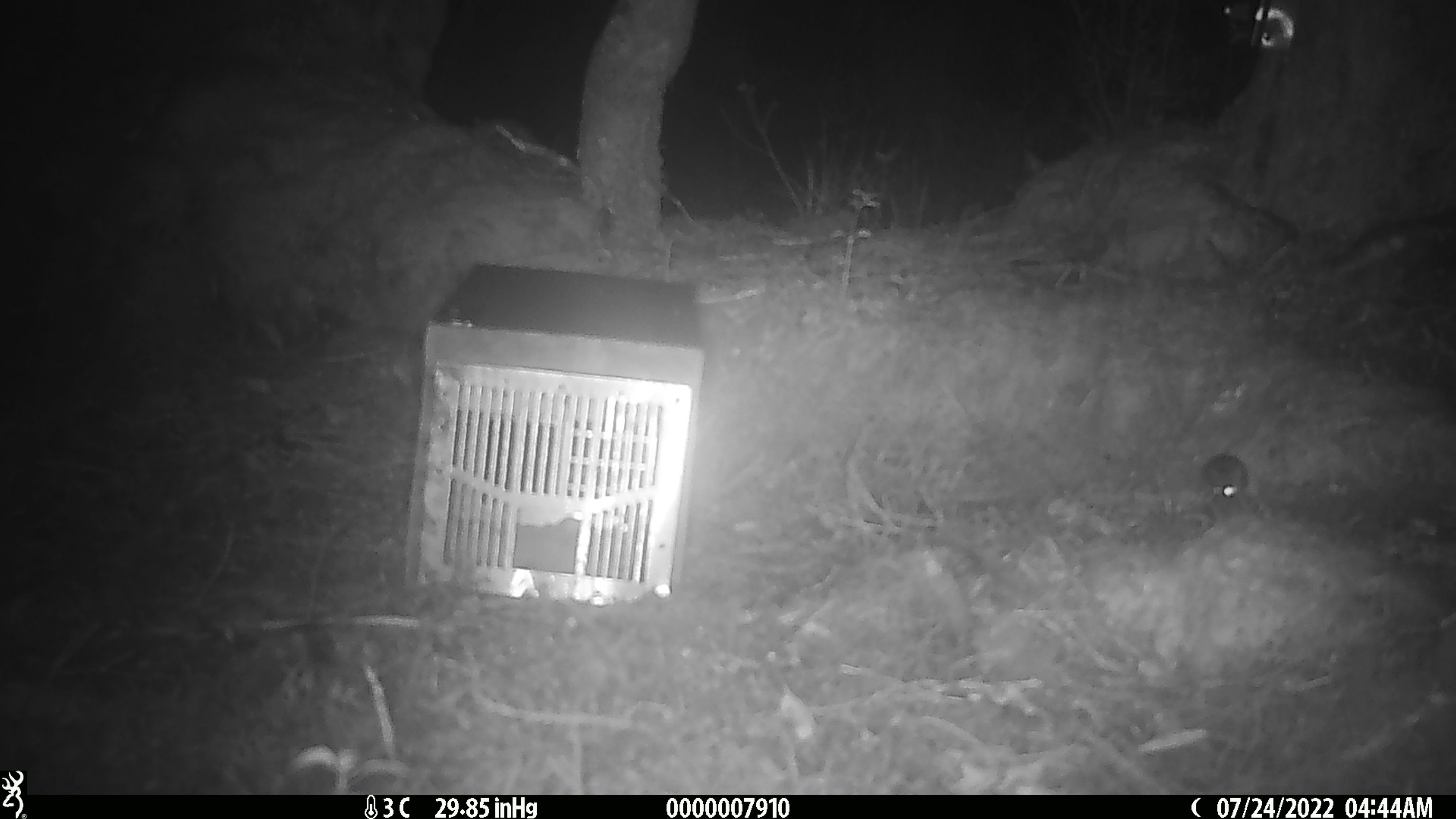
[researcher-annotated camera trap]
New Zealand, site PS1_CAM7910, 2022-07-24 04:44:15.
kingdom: Animalia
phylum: Chordata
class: Mammalia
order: Rodentia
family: Muridae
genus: Mus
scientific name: Mus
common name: mouse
Mouse (Mus).